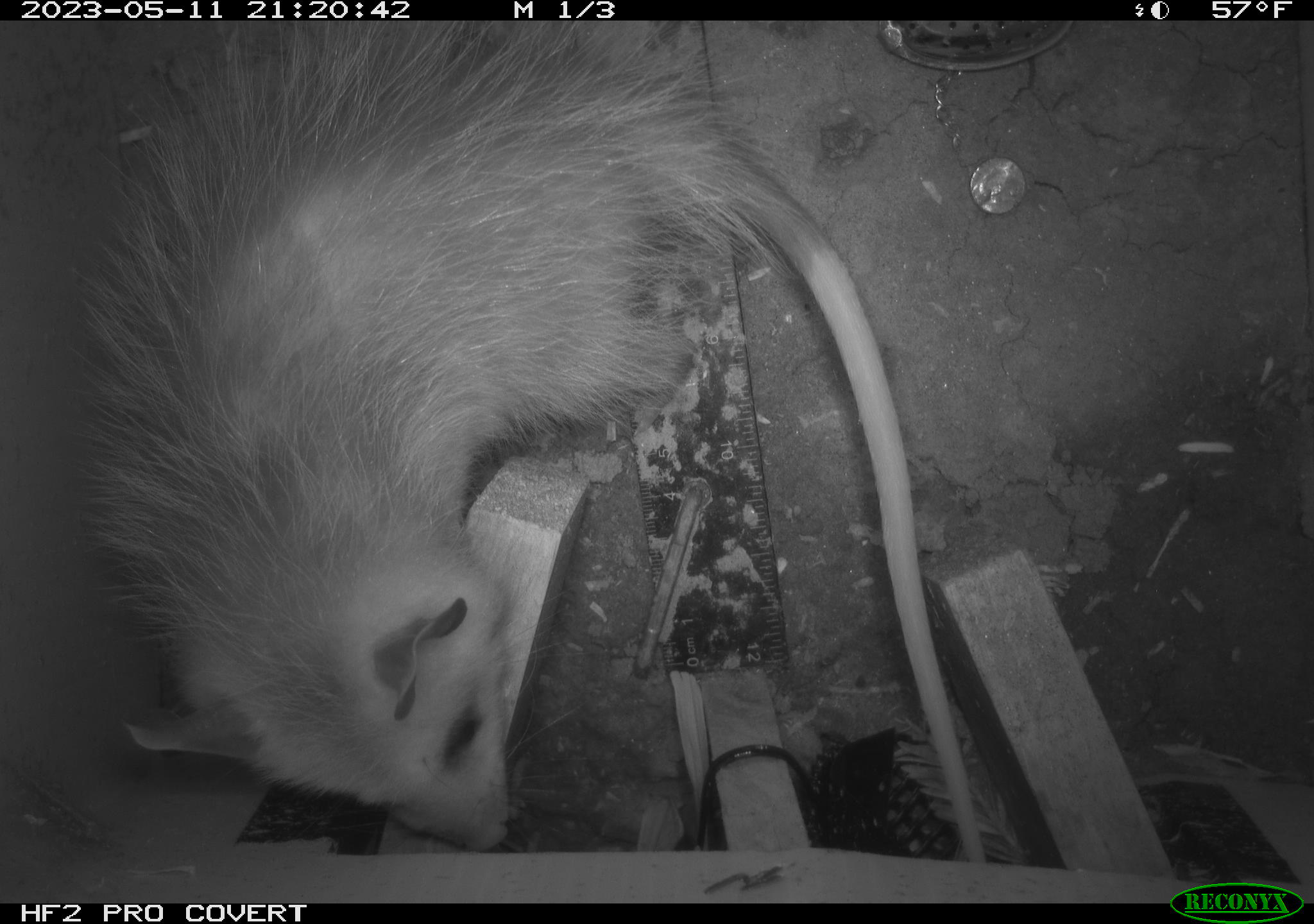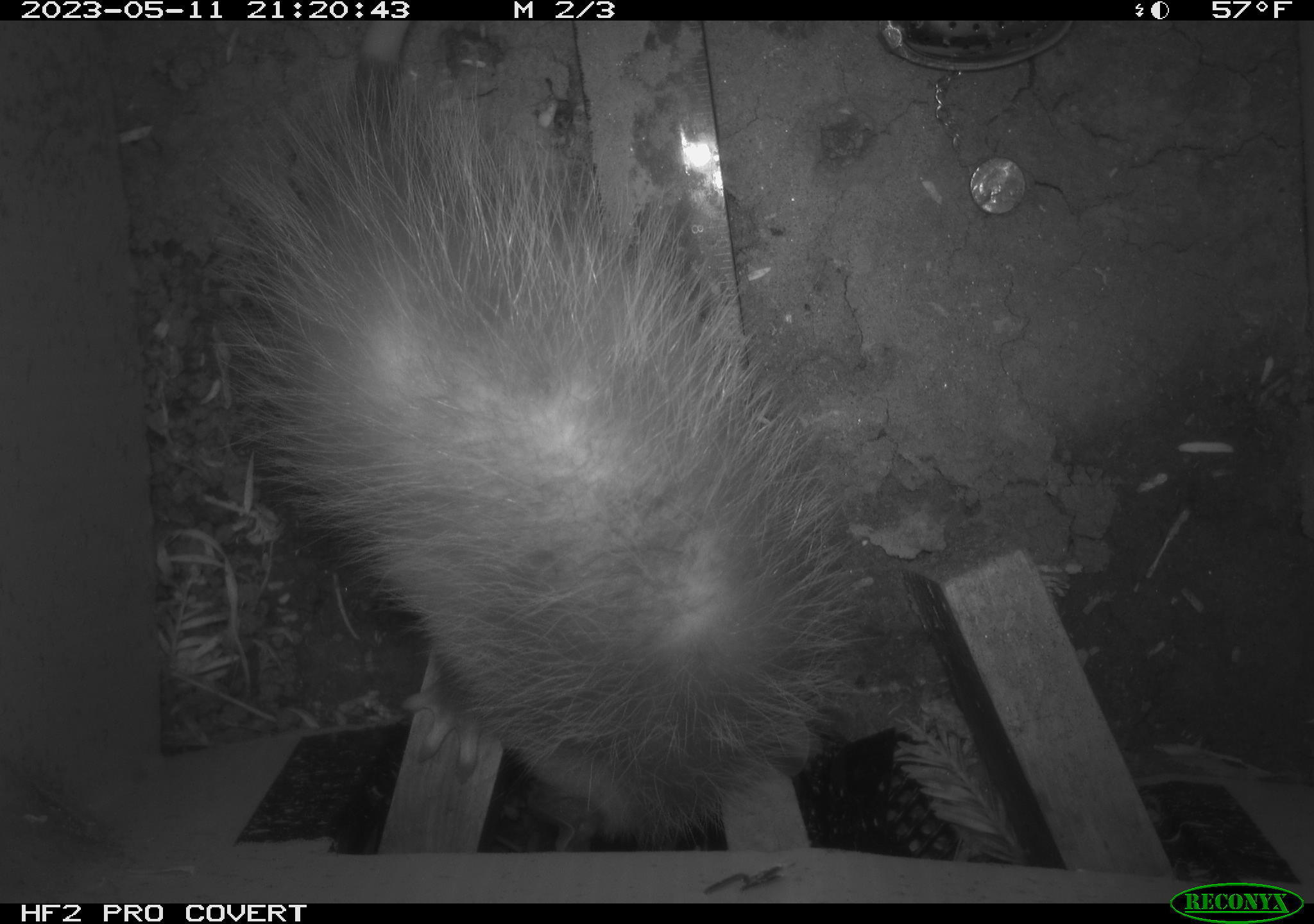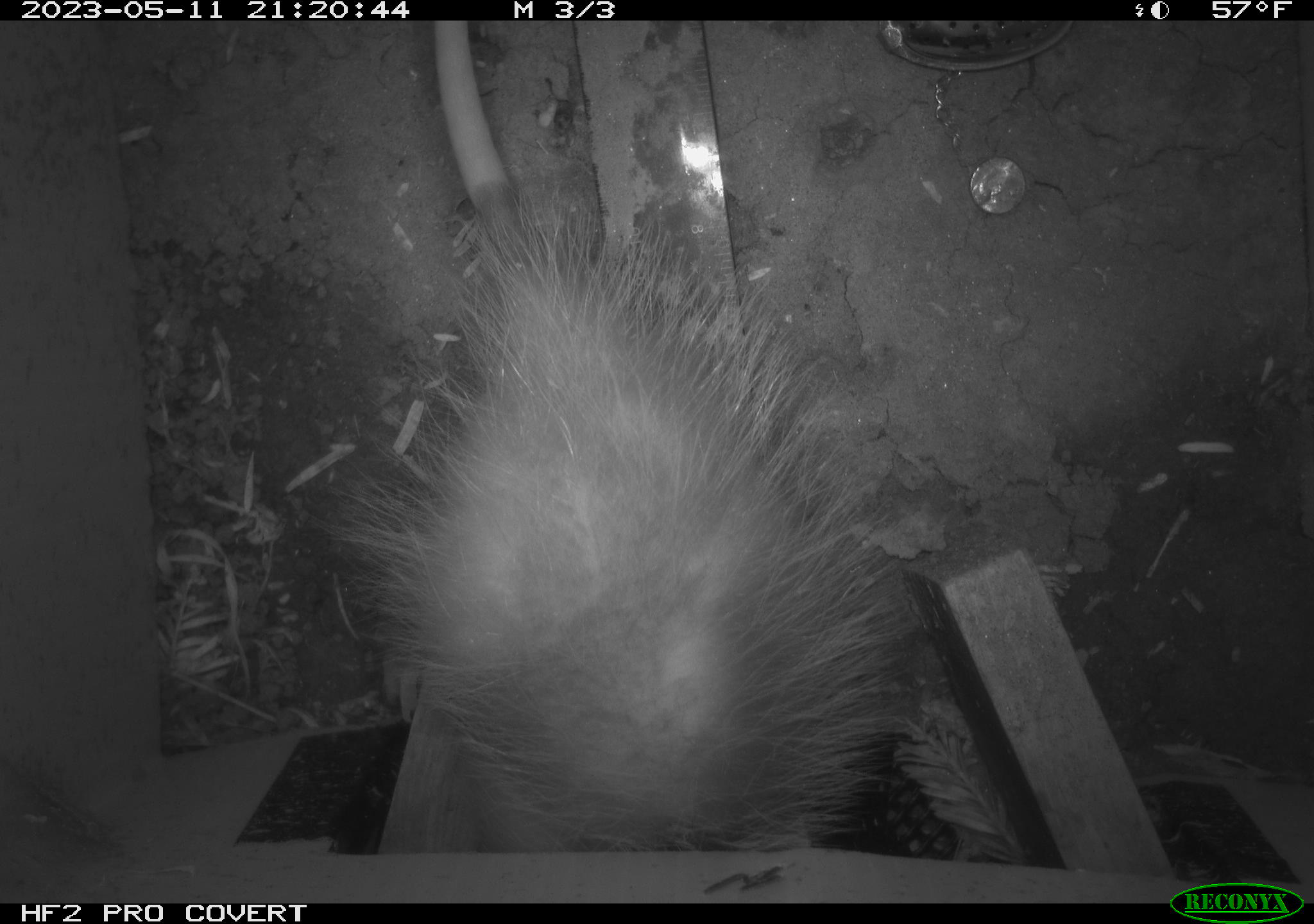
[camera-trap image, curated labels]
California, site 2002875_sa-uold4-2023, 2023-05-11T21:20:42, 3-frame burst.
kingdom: Animalia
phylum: Chordata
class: Mammalia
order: Didelphimorphia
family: Didelphidae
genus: Didelphis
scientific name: Didelphis virginiana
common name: virginia opossum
Virginia opossum (Didelphis virginiana).